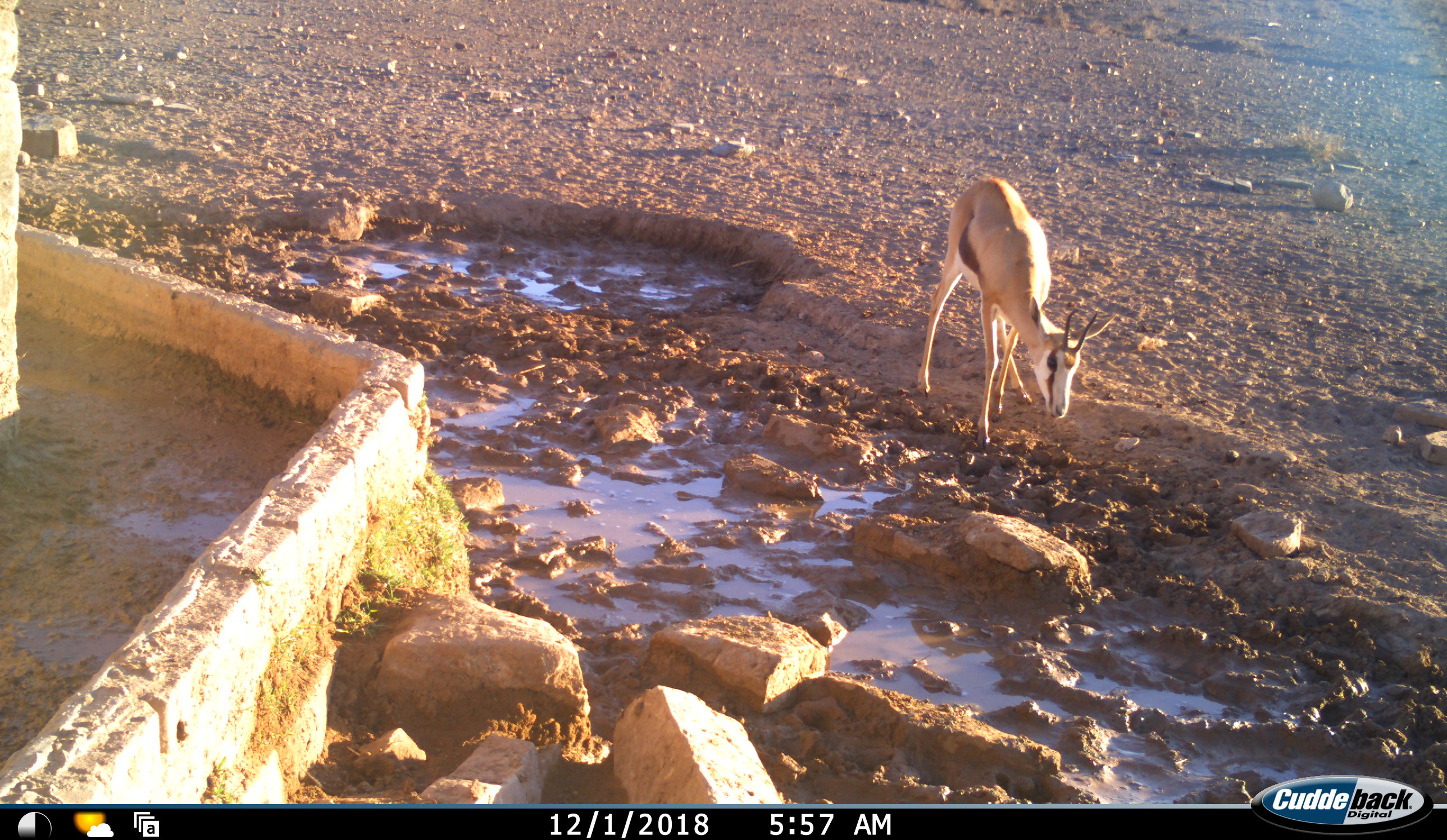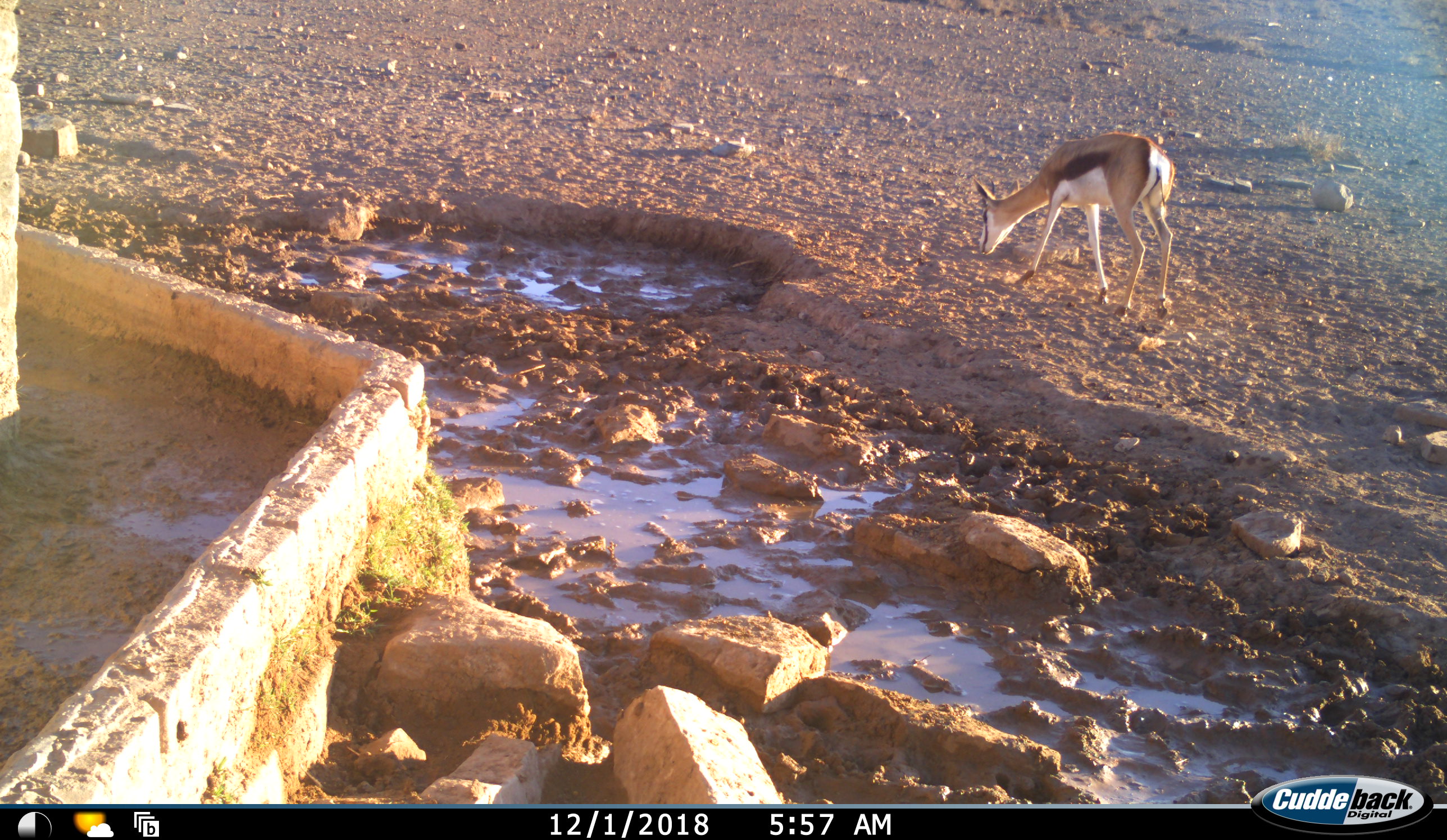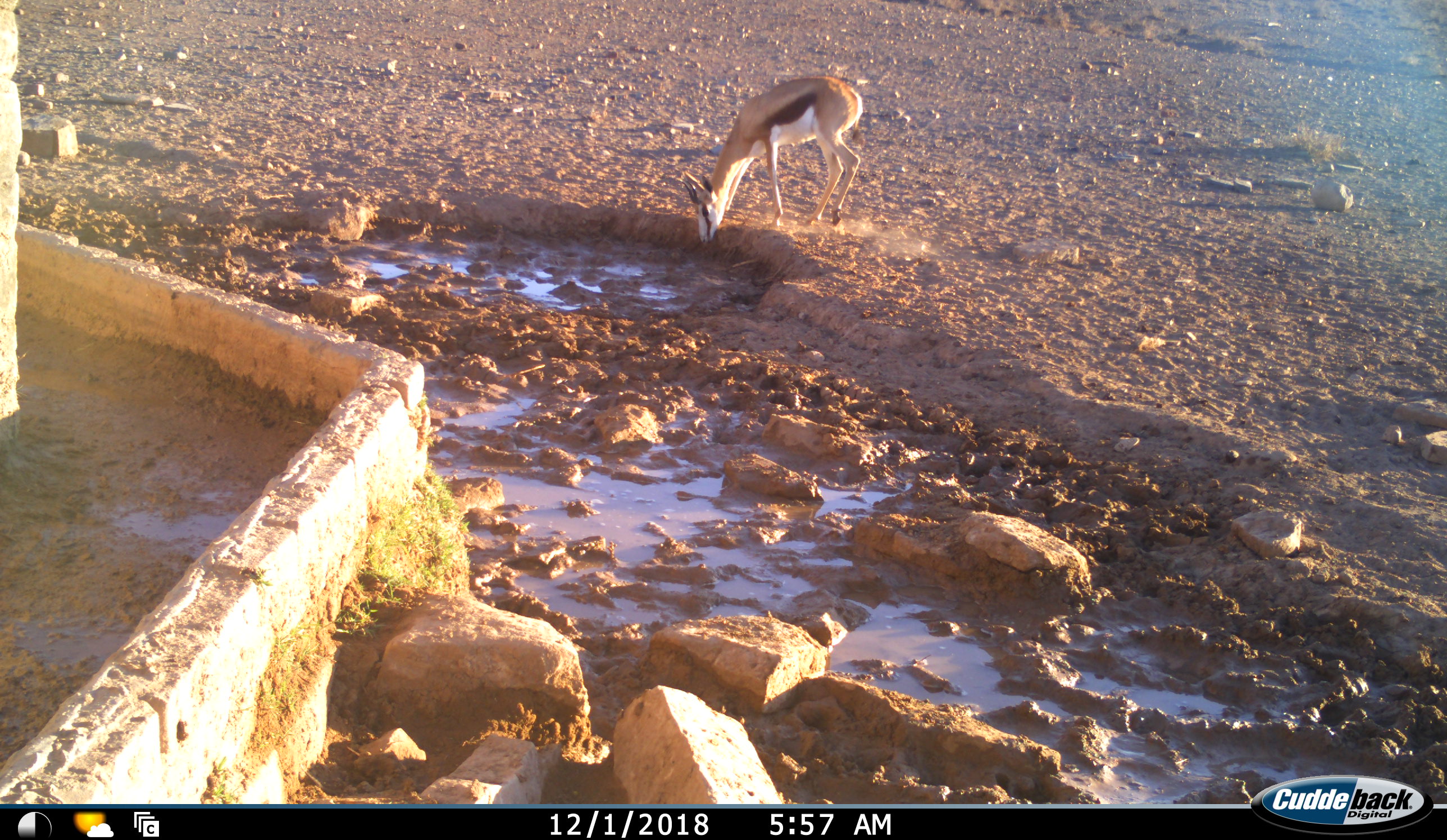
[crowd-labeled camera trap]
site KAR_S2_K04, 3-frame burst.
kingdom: Animalia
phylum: Chordata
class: Mammalia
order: Artiodactyla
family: Bovidae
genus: Antidorcas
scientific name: Antidorcas marsupialis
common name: springbok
Springbok (Antidorcas marsupialis), count 1. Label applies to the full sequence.